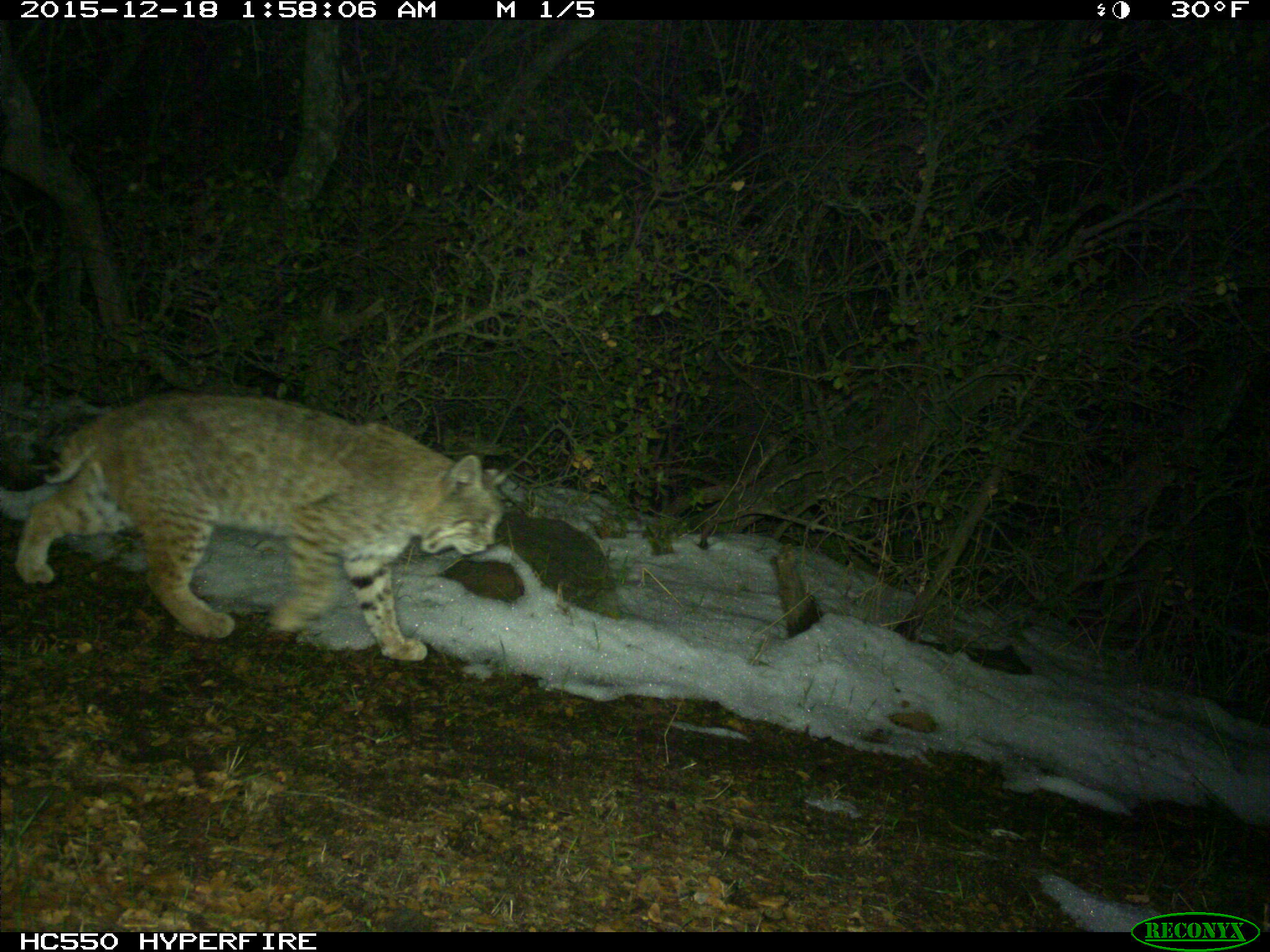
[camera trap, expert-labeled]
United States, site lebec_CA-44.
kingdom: Animalia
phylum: Chordata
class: Mammalia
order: Carnivora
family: Felidae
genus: Lynx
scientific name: Lynx rufus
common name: bobcat